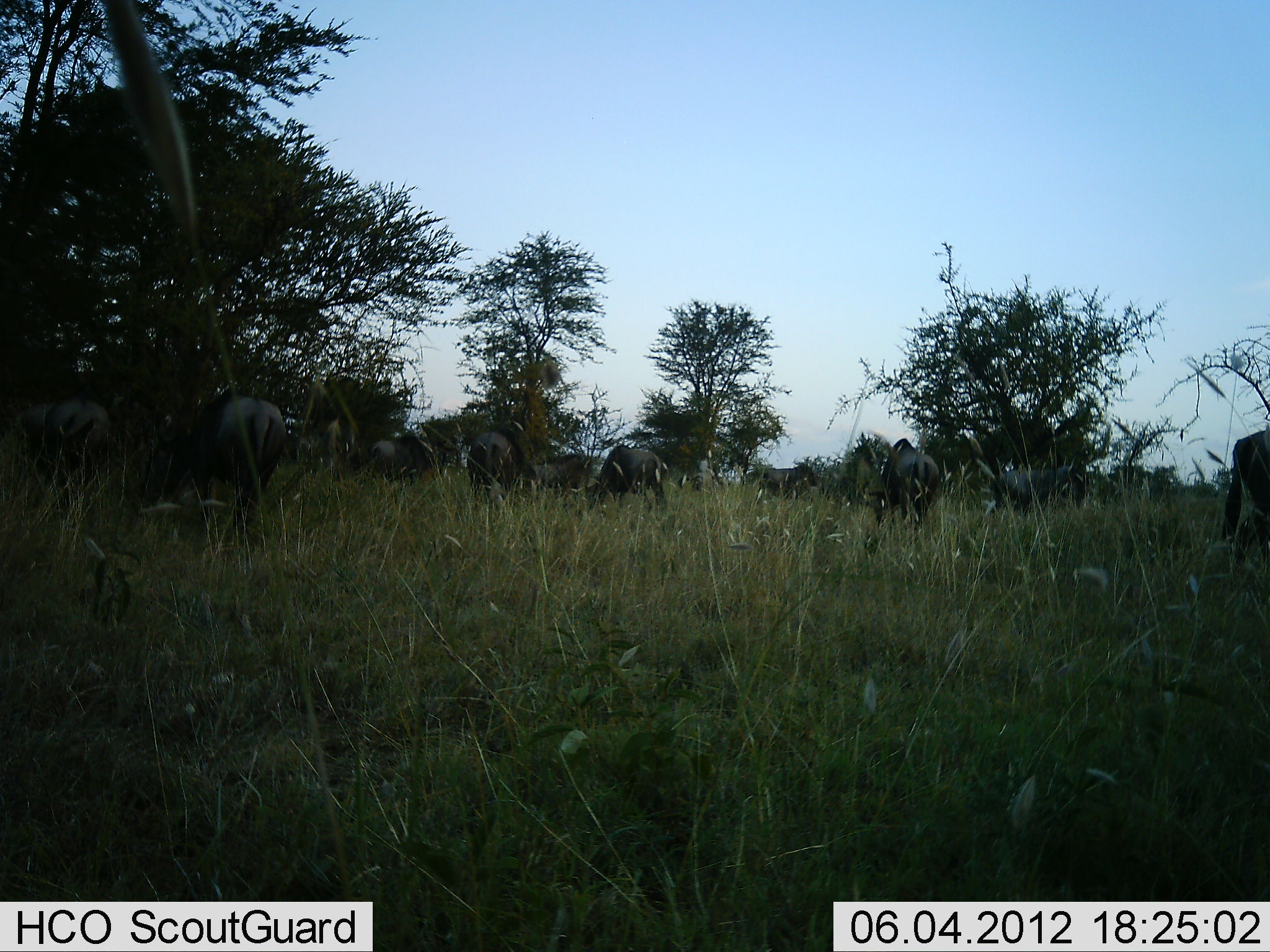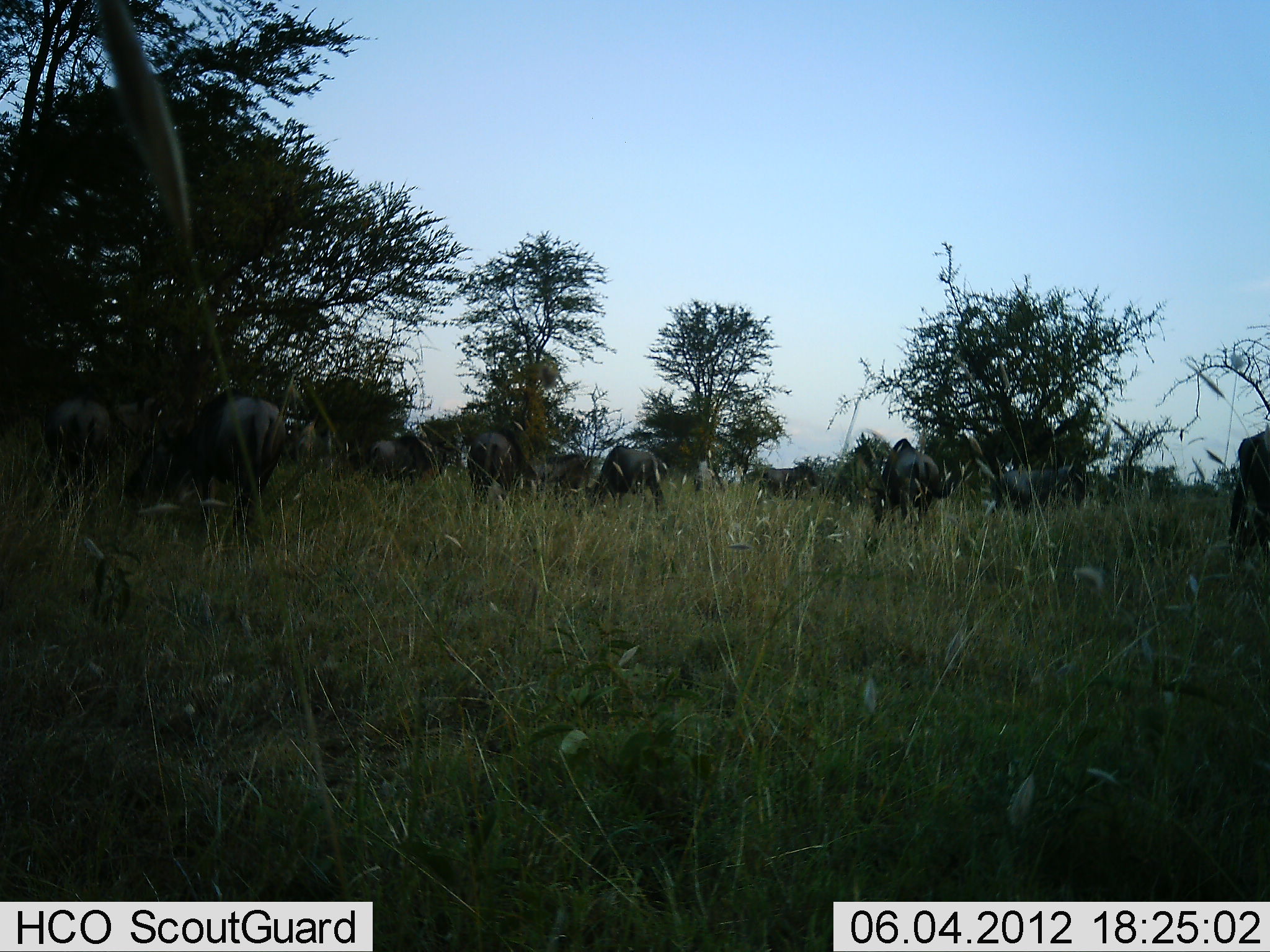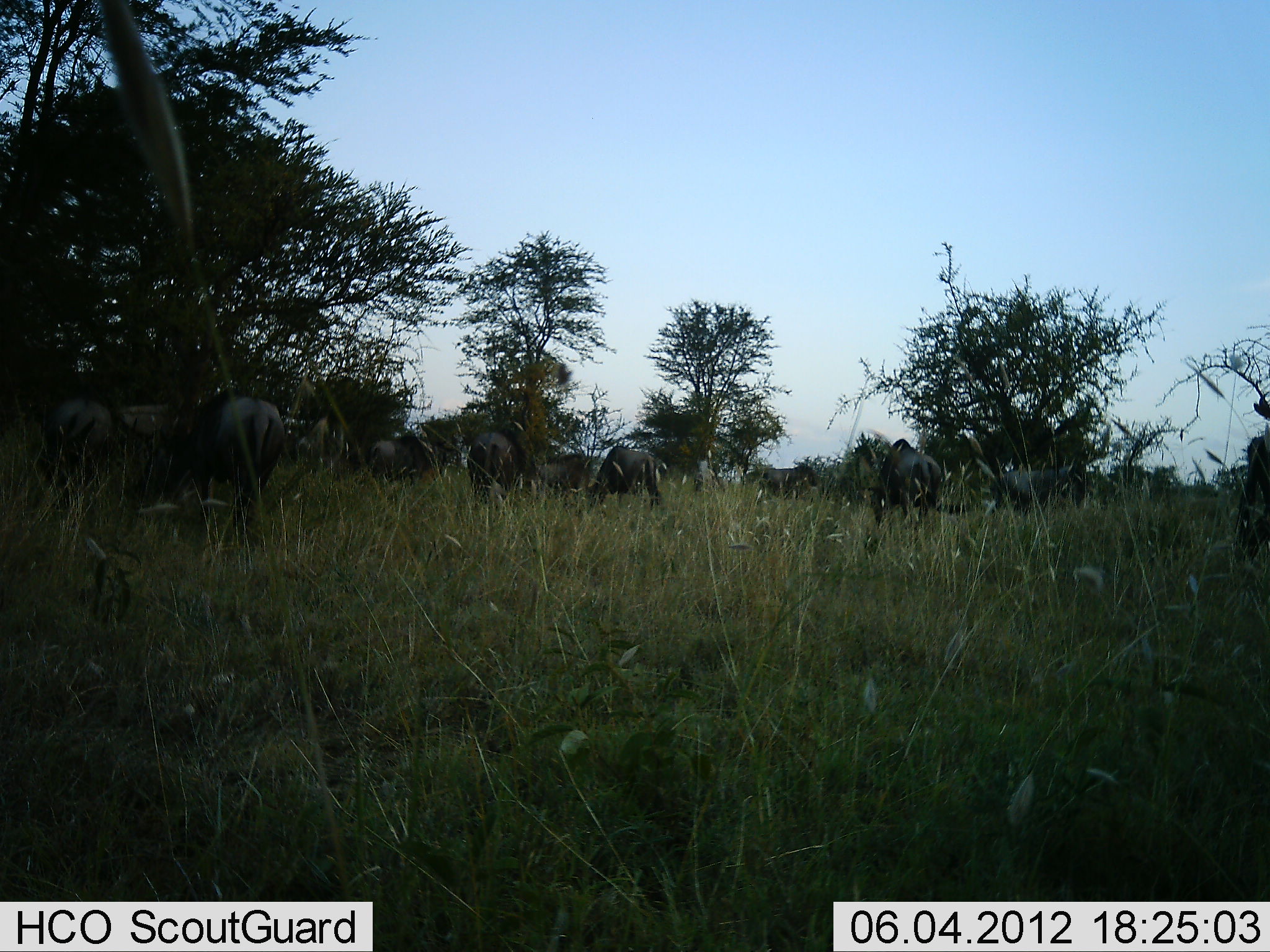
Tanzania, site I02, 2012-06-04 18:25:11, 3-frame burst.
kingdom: Animalia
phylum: Chordata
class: Mammalia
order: Artiodactyla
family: Bovidae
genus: Connochaetes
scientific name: Connochaetes taurinus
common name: blue wildebeest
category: wildebeest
Wildebeest (blue wildebeest) (Connochaetes taurinus), count 11-50. Behavior (volunteer vote fractions): standing 40%, resting 0%, moving 10%, interacting 0%. Young present (vote fraction): 0%. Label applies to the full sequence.